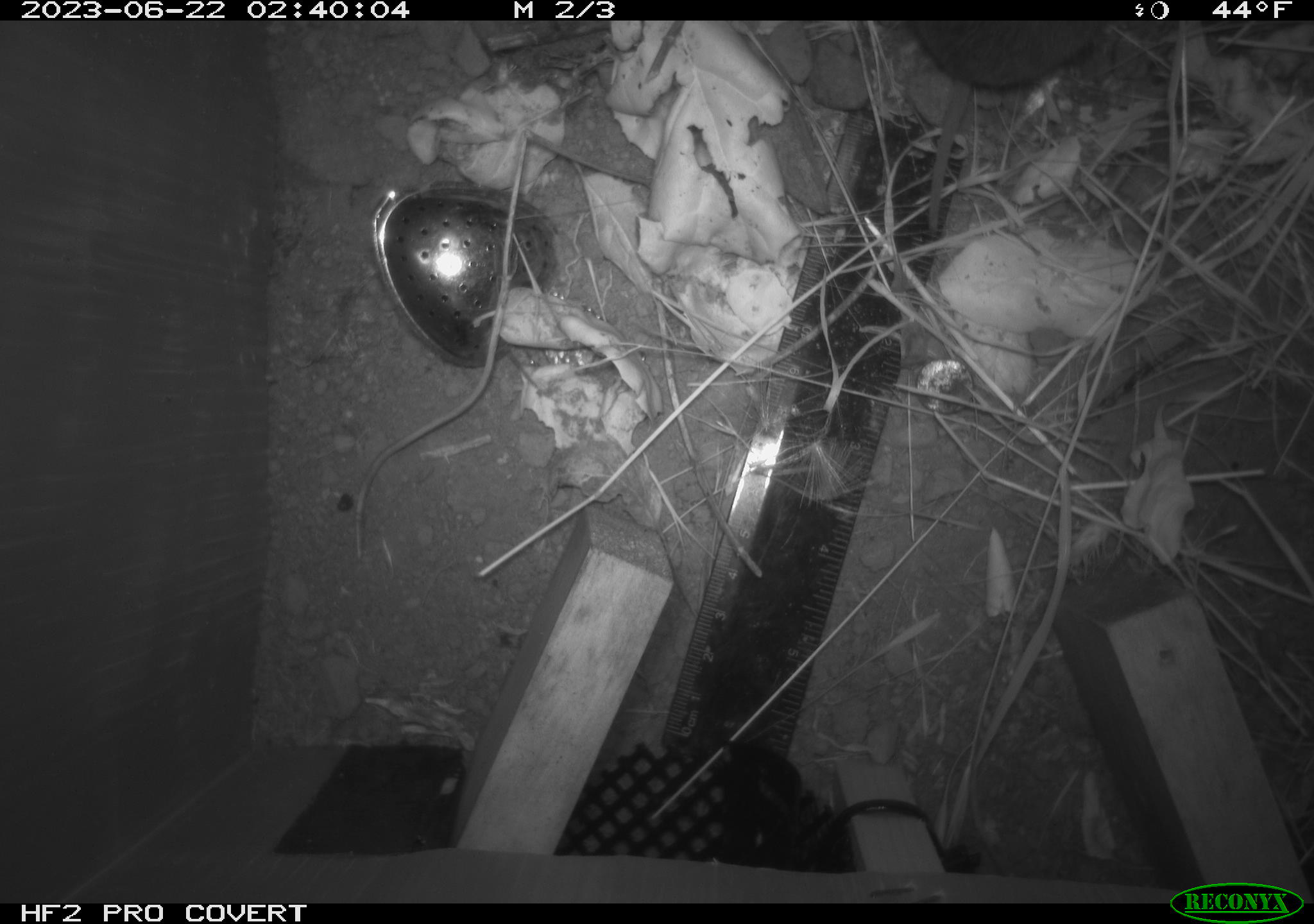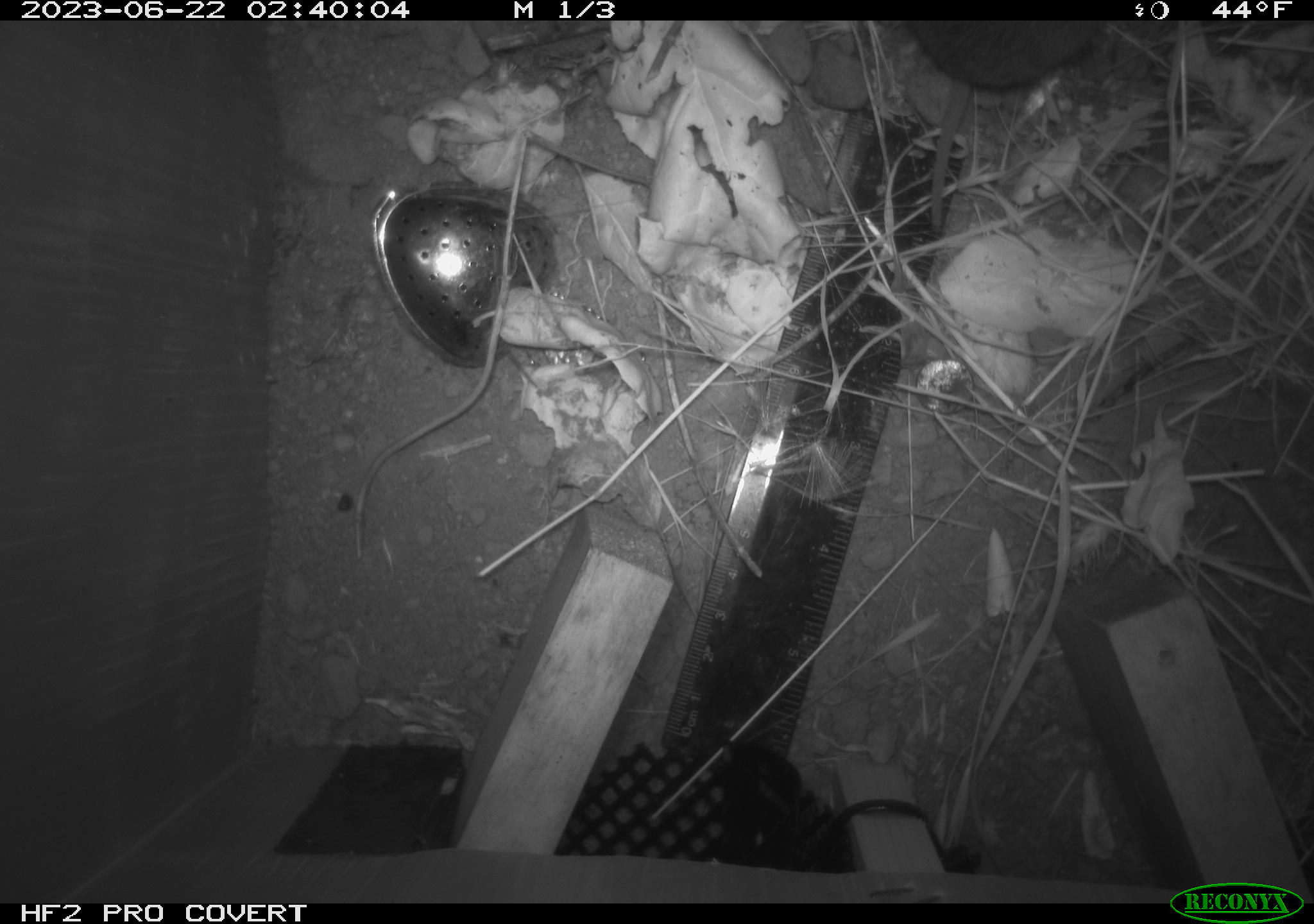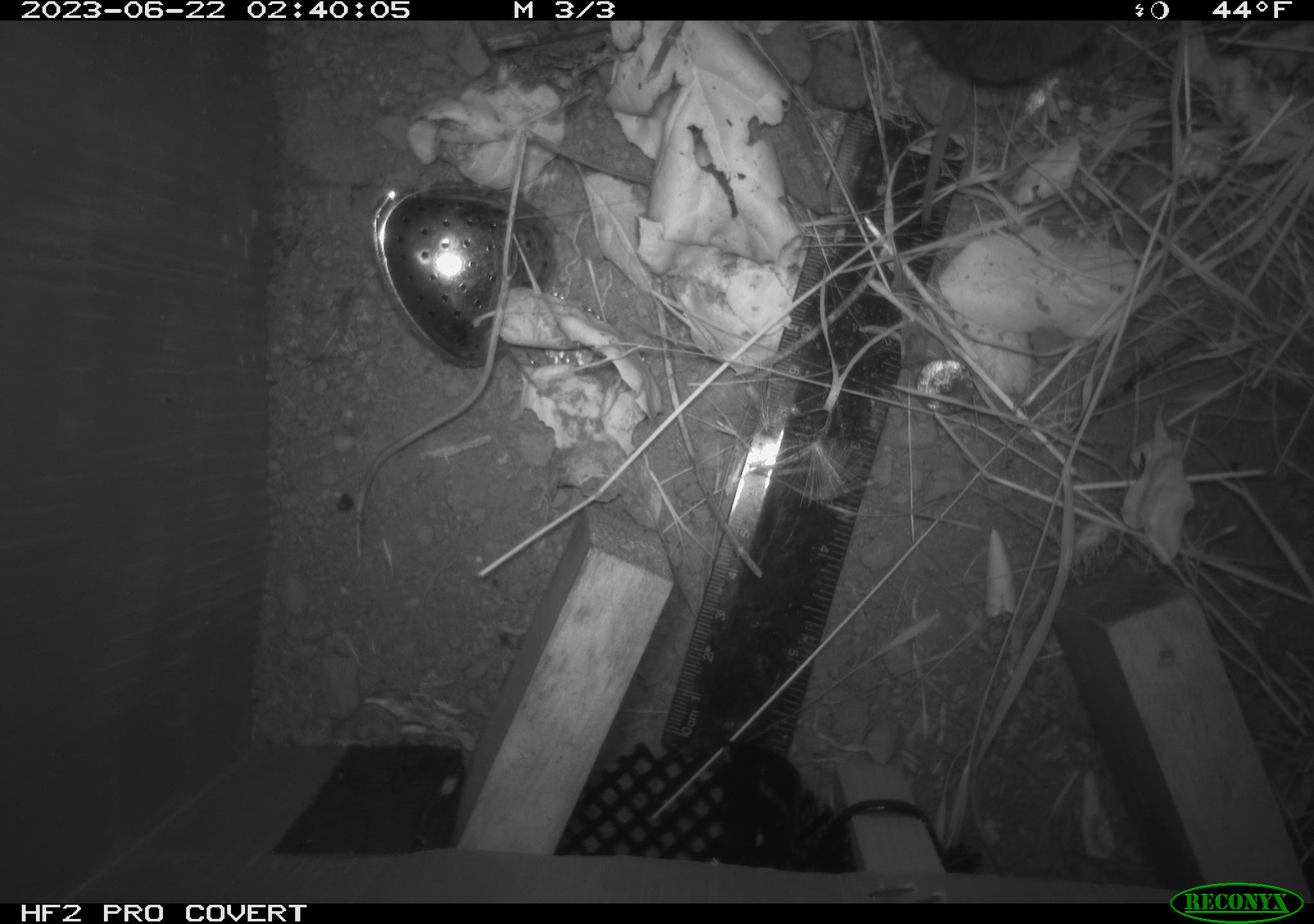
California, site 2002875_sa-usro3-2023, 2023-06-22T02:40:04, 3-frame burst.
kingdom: Animalia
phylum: Chordata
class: Mammalia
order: Rodentia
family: Cricetidae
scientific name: Arvicolinae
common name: voles, lemmings, and muskrats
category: arvicolinae subfamily